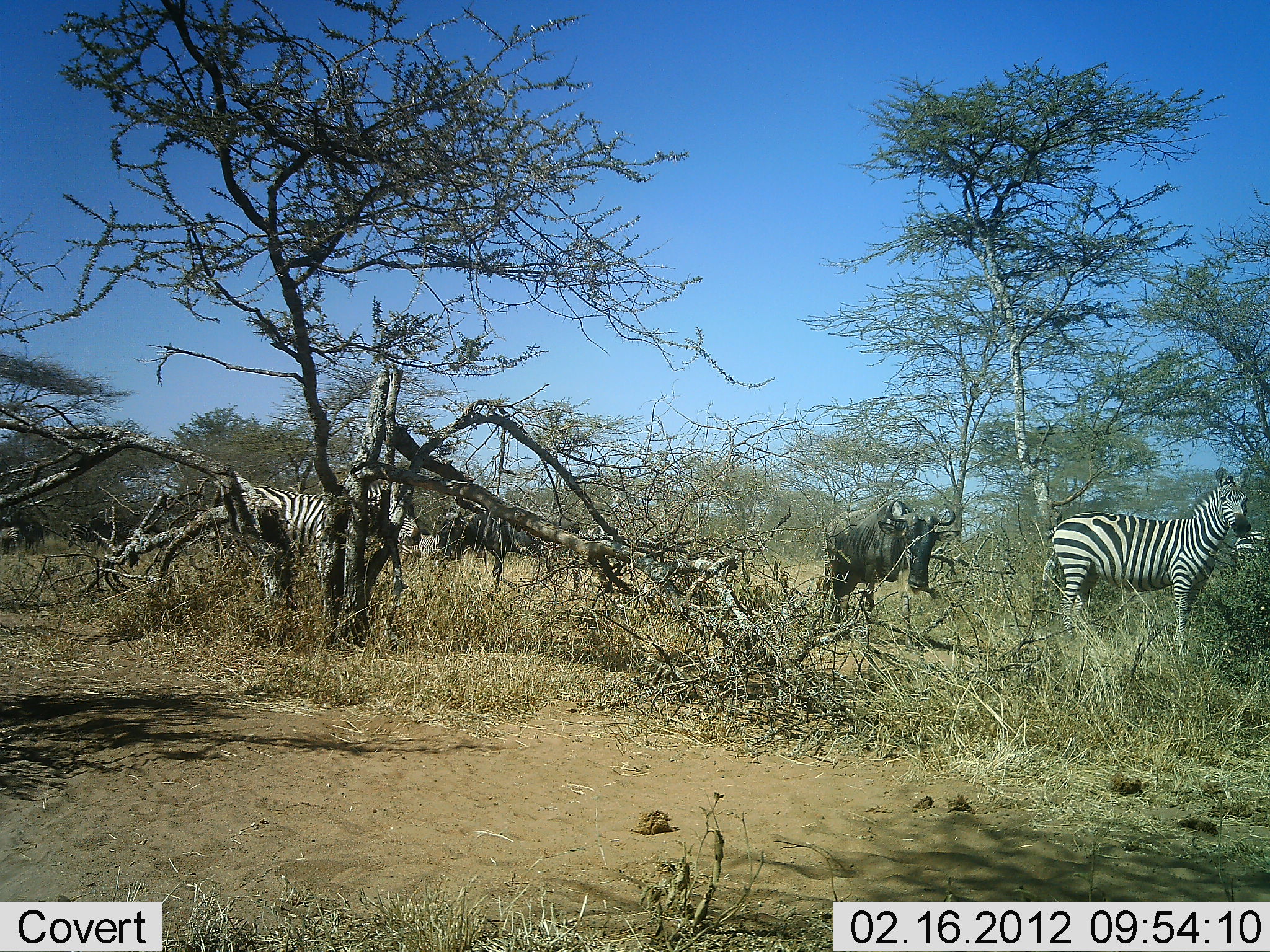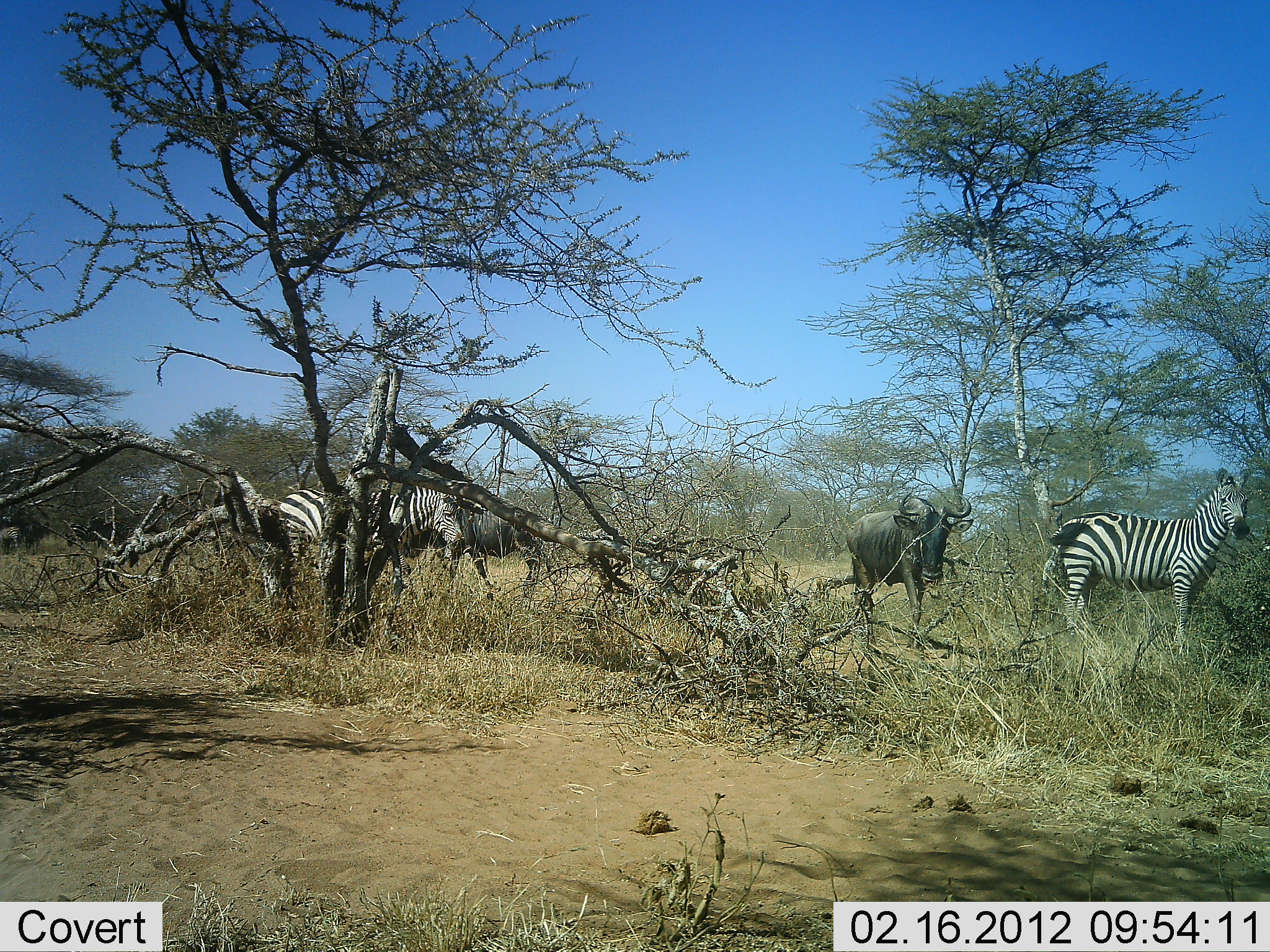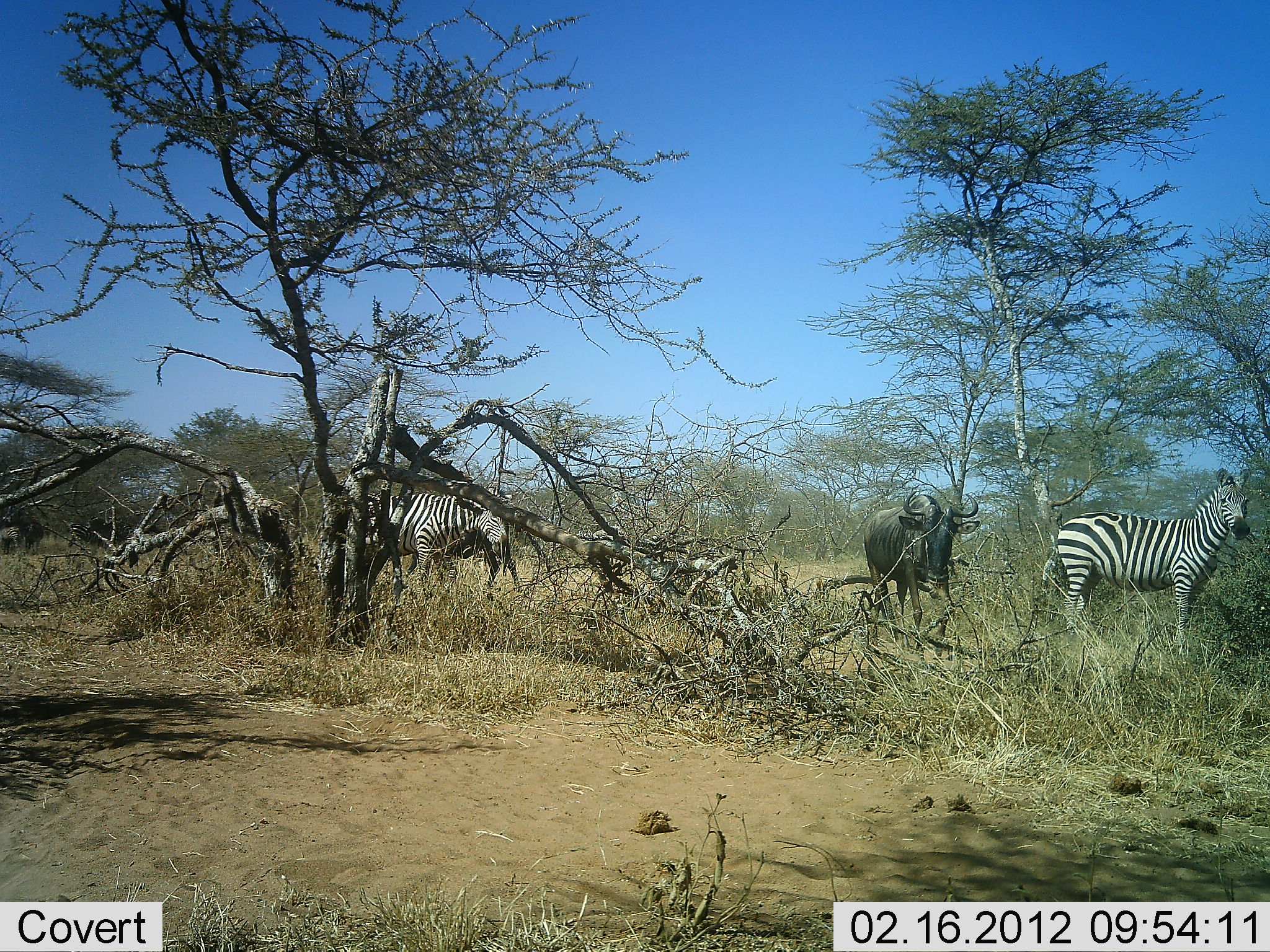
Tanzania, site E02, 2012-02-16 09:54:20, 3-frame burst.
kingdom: Animalia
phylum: Chordata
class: Mammalia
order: Artiodactyla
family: Bovidae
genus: Connochaetes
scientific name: Connochaetes taurinus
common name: blue wildebeest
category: wildebeest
Wildebeest (blue wildebeest) (Connochaetes taurinus), count 2. Behavior (volunteer vote fractions): standing 42%, resting 0%, moving 75%, interacting 0%. Young present (vote fraction): 0%. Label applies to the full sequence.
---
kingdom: Animalia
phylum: Chordata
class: Mammalia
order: Perissodactyla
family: Equidae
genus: Equus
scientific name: Equus quagga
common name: plains zebra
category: zebra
Zebra (plains zebra) (Equus quagga), count 3. Behavior (volunteer vote fractions): standing 64%, resting 0%, moving 71%, interacting 0%. Young present (vote fraction): 0%. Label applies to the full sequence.